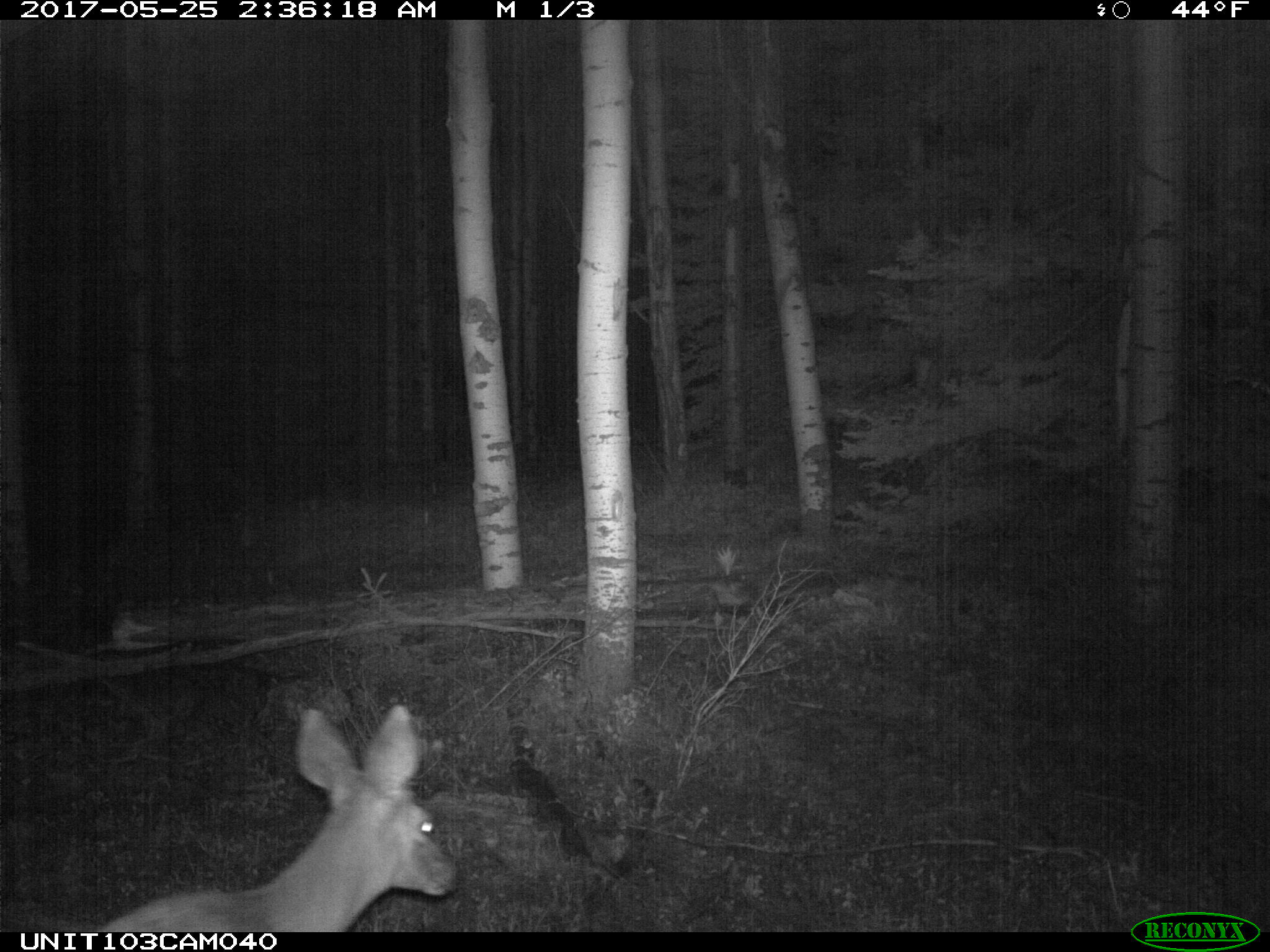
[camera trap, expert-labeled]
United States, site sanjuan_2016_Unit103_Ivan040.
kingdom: Animalia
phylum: Chordata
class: Mammalia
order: Artiodactyla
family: Cervidae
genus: Odocoileus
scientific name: Odocoileus hemionus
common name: mule deer